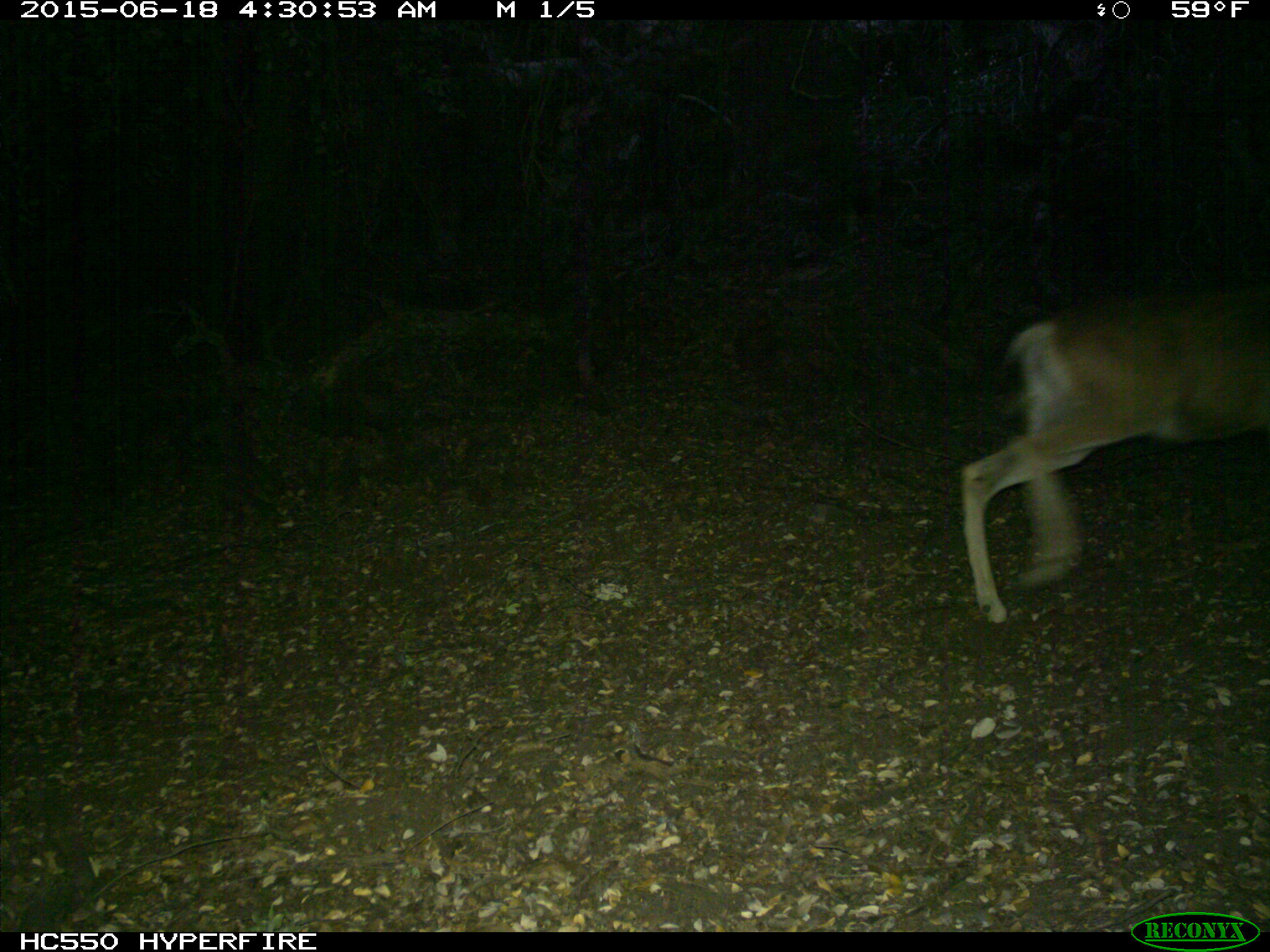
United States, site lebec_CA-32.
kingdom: Animalia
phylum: Chordata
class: Mammalia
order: Artiodactyla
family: Cervidae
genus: Odocoileus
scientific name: Odocoileus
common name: deer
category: unidentified deer